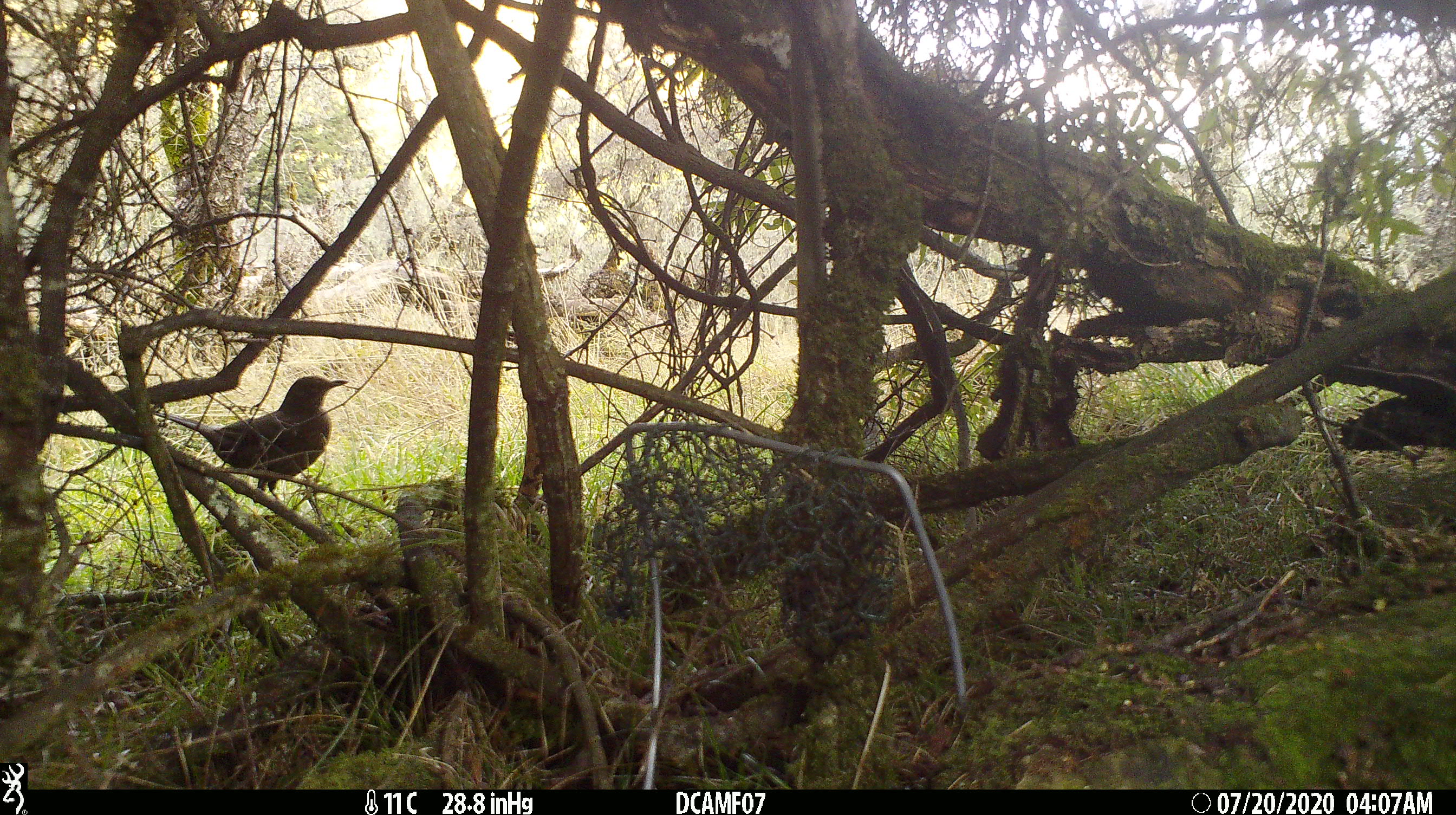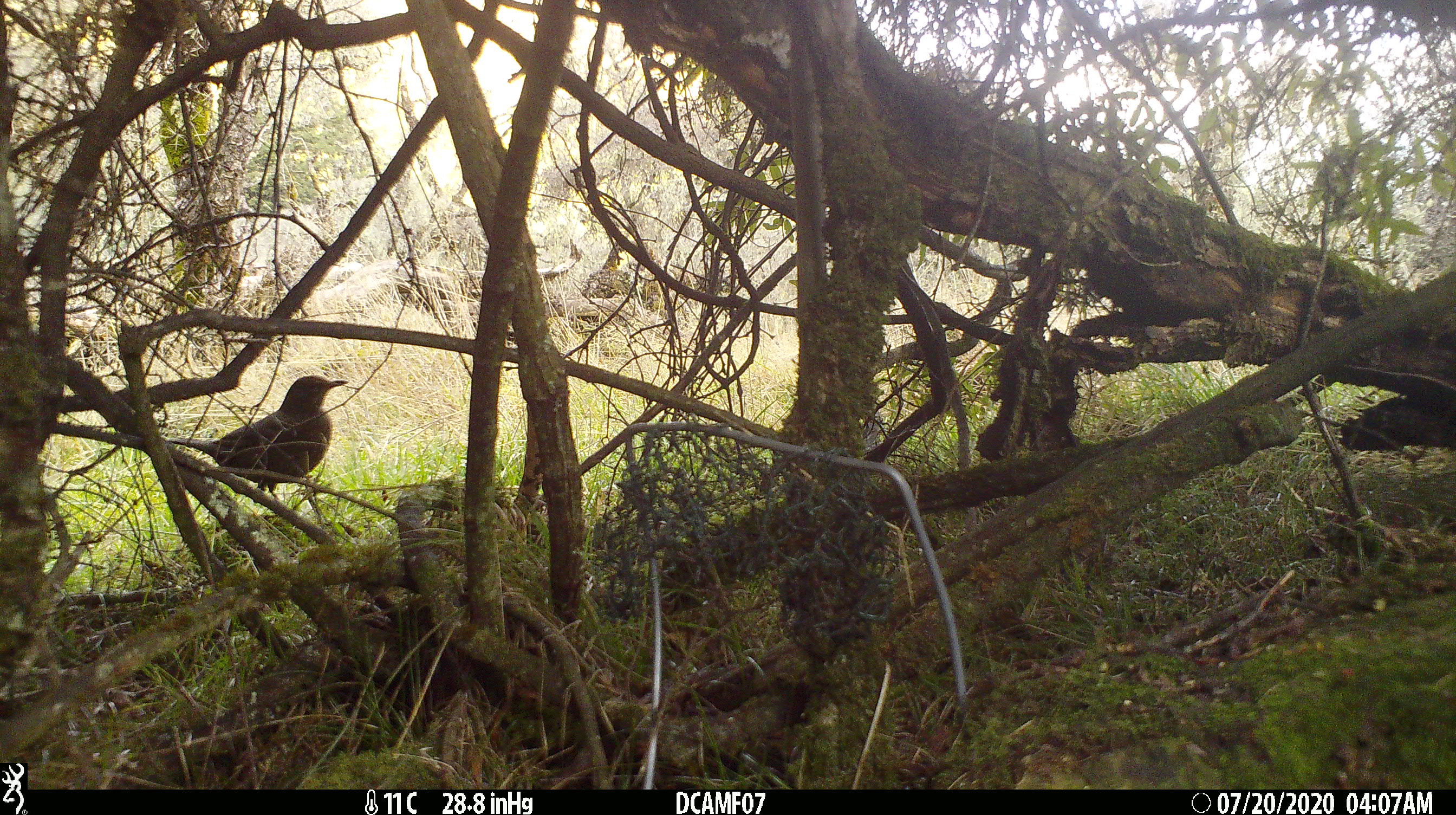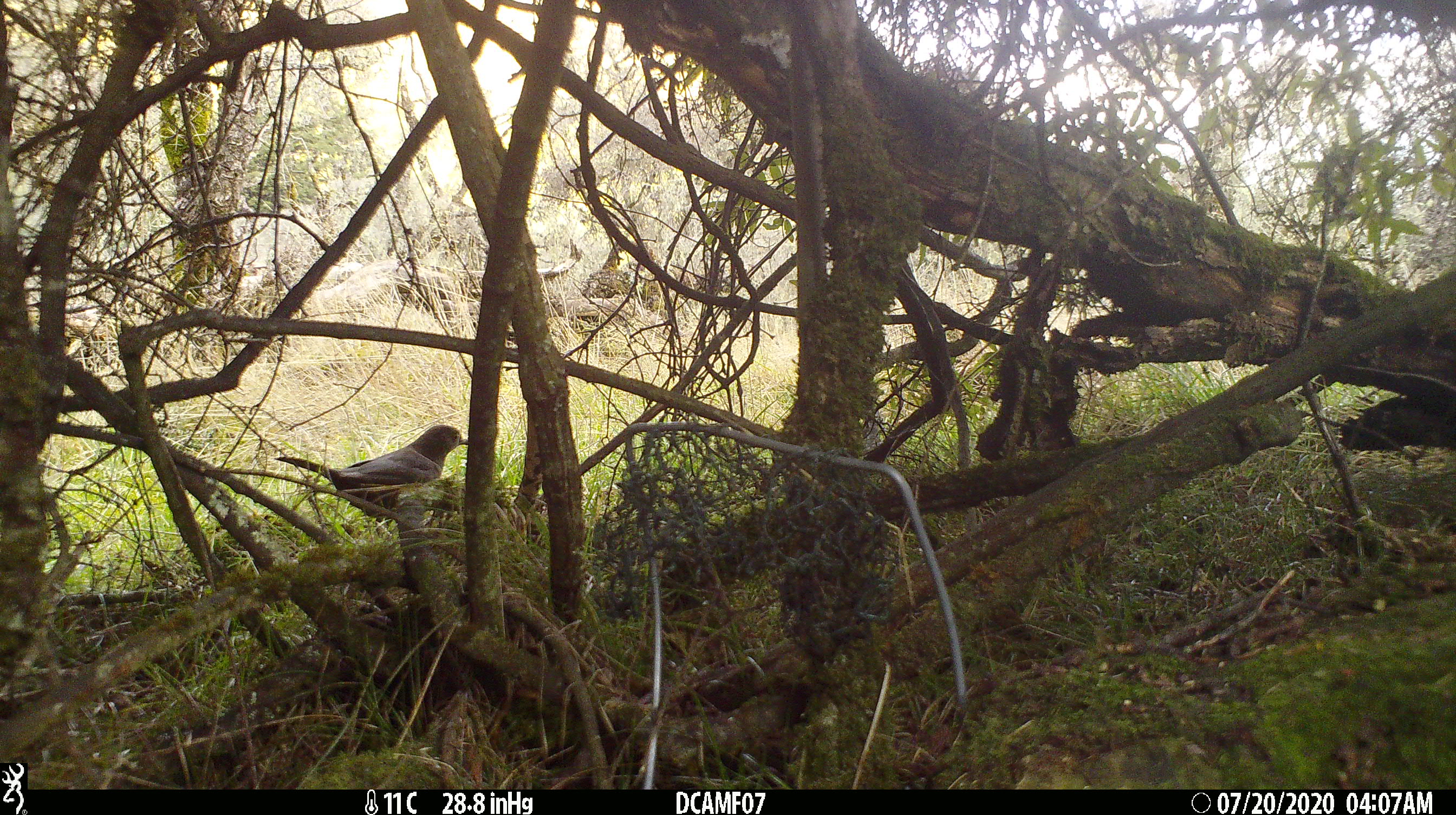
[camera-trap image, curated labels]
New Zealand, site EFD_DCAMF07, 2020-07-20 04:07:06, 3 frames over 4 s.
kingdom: Animalia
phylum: Chordata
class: Aves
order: Passeriformes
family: Turdidae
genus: Turdus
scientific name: Turdus merula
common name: eurasian blackbird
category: blackbird